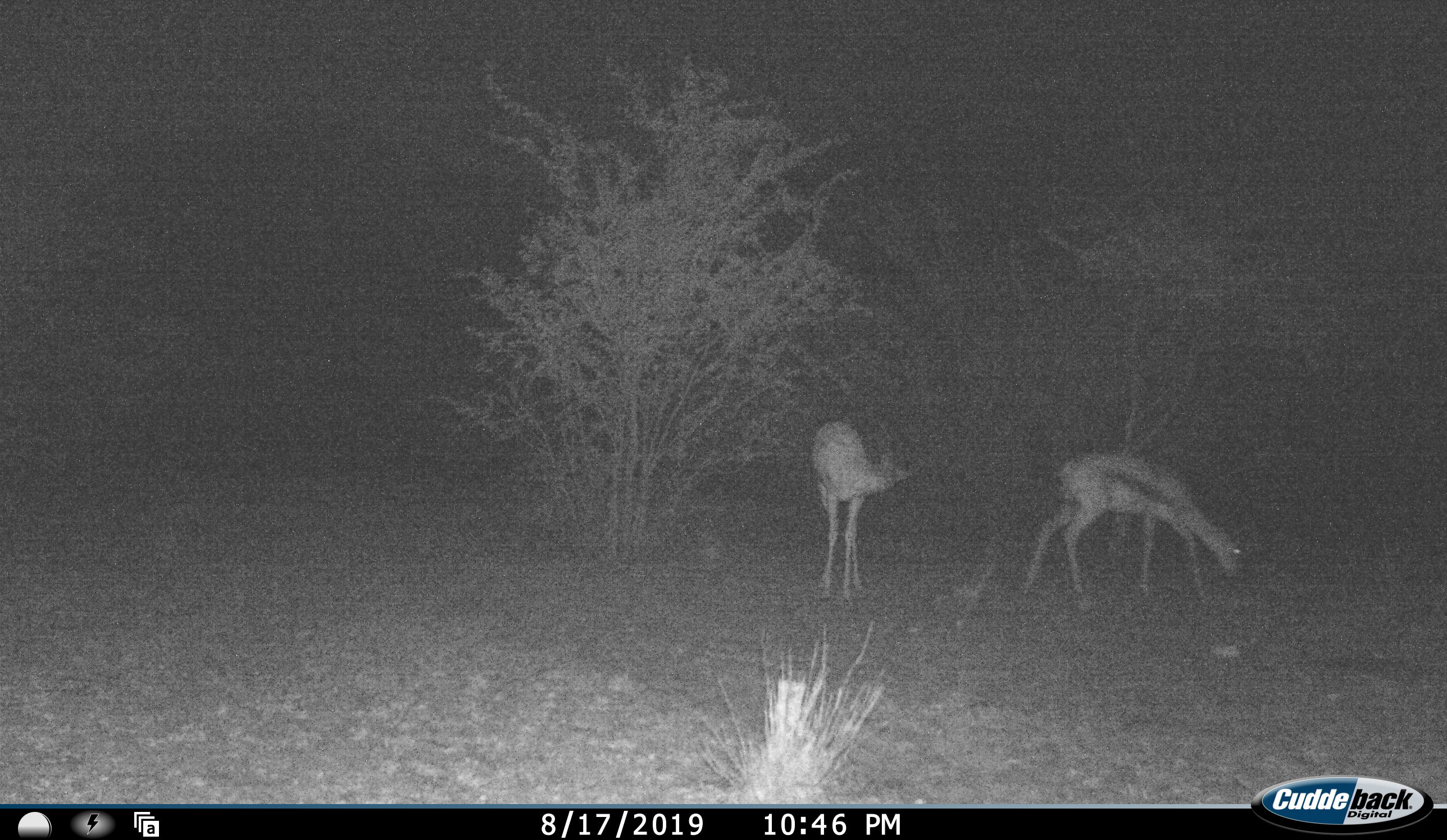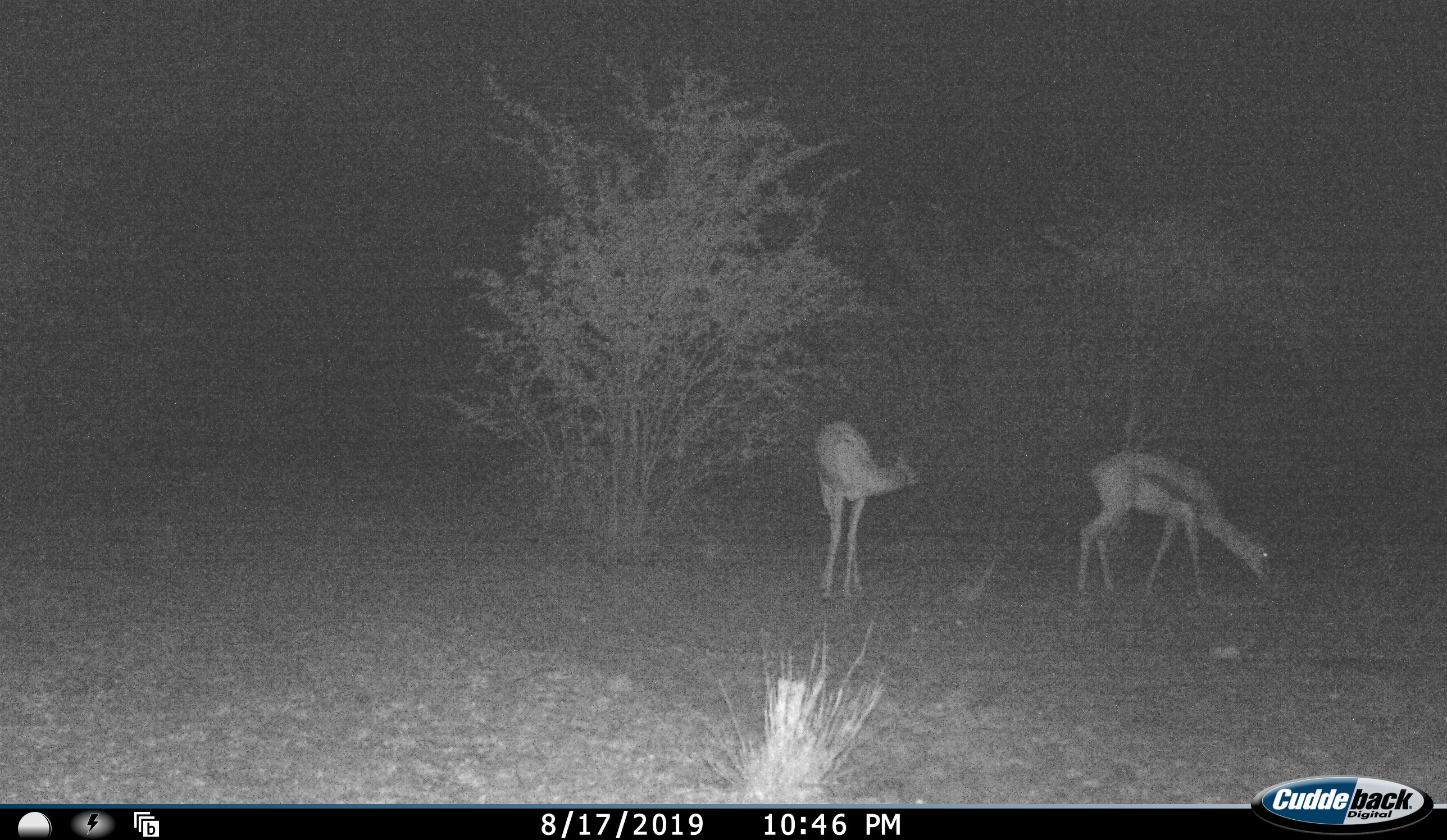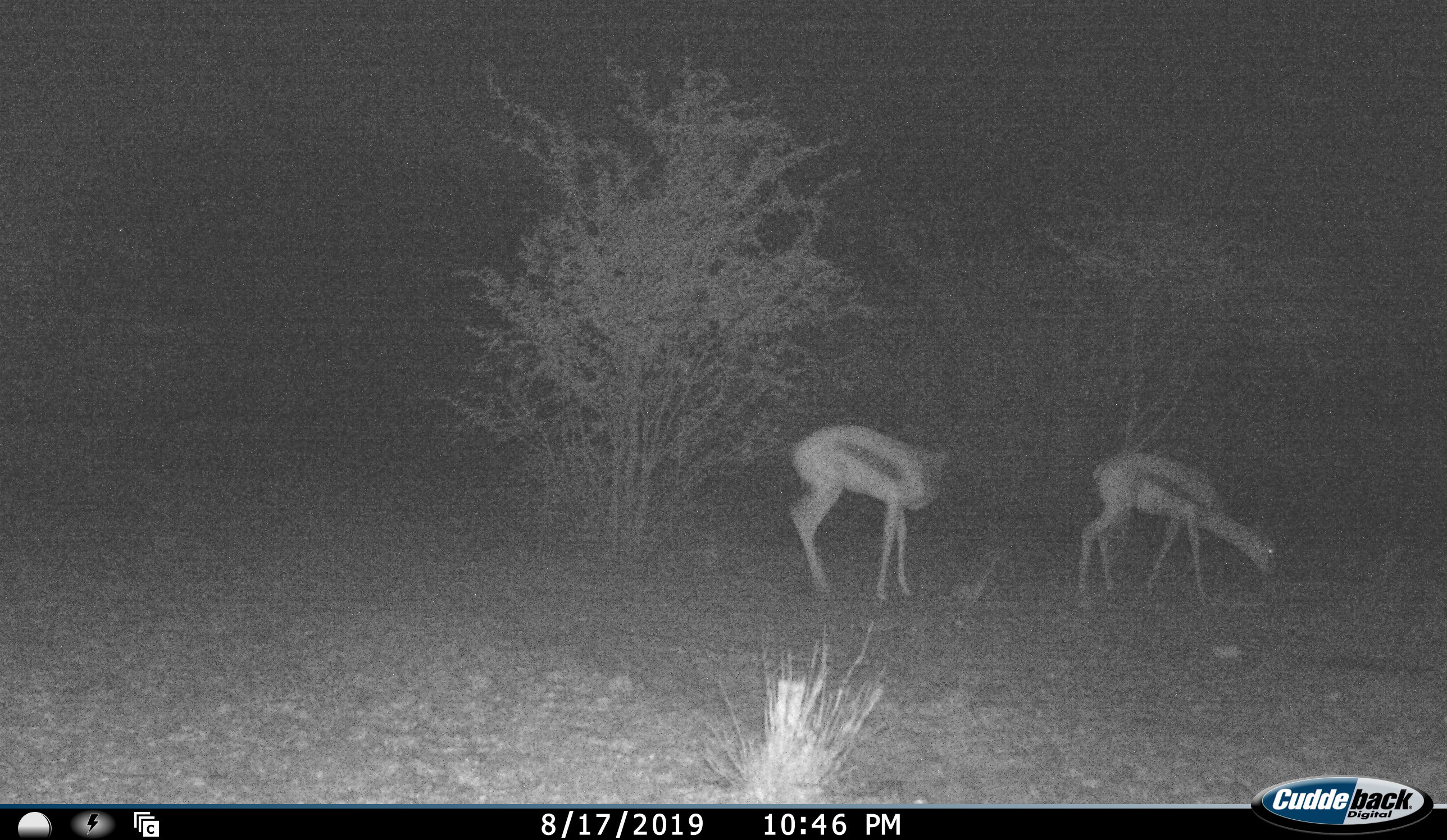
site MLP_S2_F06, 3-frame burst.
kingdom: Animalia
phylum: Chordata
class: Mammalia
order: Artiodactyla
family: Bovidae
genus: Antidorcas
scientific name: Antidorcas marsupialis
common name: springbok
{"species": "springbok (Antidorcas marsupialis)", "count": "2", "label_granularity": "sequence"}